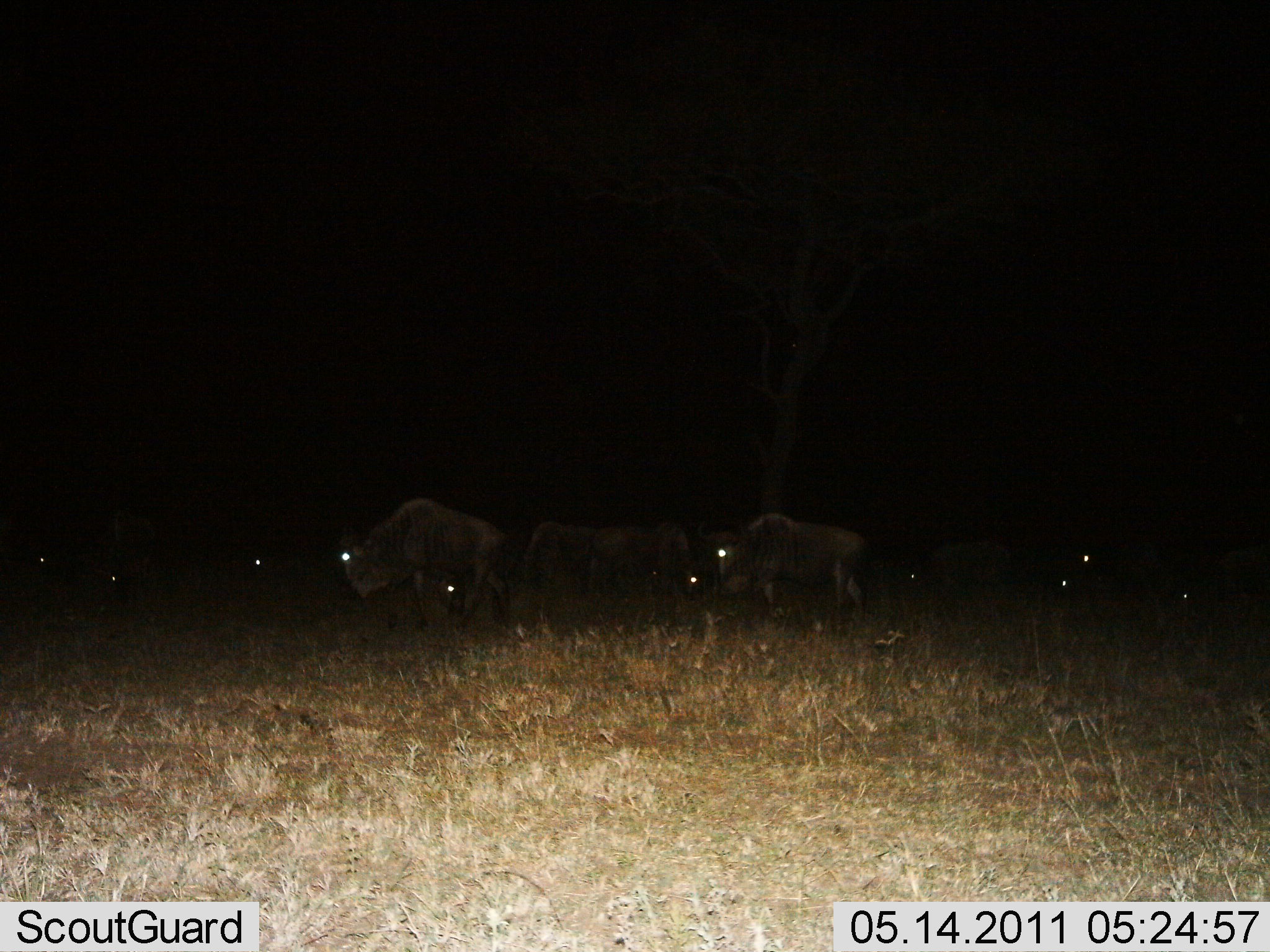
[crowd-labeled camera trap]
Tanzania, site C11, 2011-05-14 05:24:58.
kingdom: Animalia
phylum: Chordata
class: Mammalia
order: Artiodactyla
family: Bovidae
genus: Connochaetes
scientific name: Connochaetes taurinus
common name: blue wildebeest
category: wildebeest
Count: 11-50.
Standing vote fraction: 55%.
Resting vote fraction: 18%.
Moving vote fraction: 27%.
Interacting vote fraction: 0%.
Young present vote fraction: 0%.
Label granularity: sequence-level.